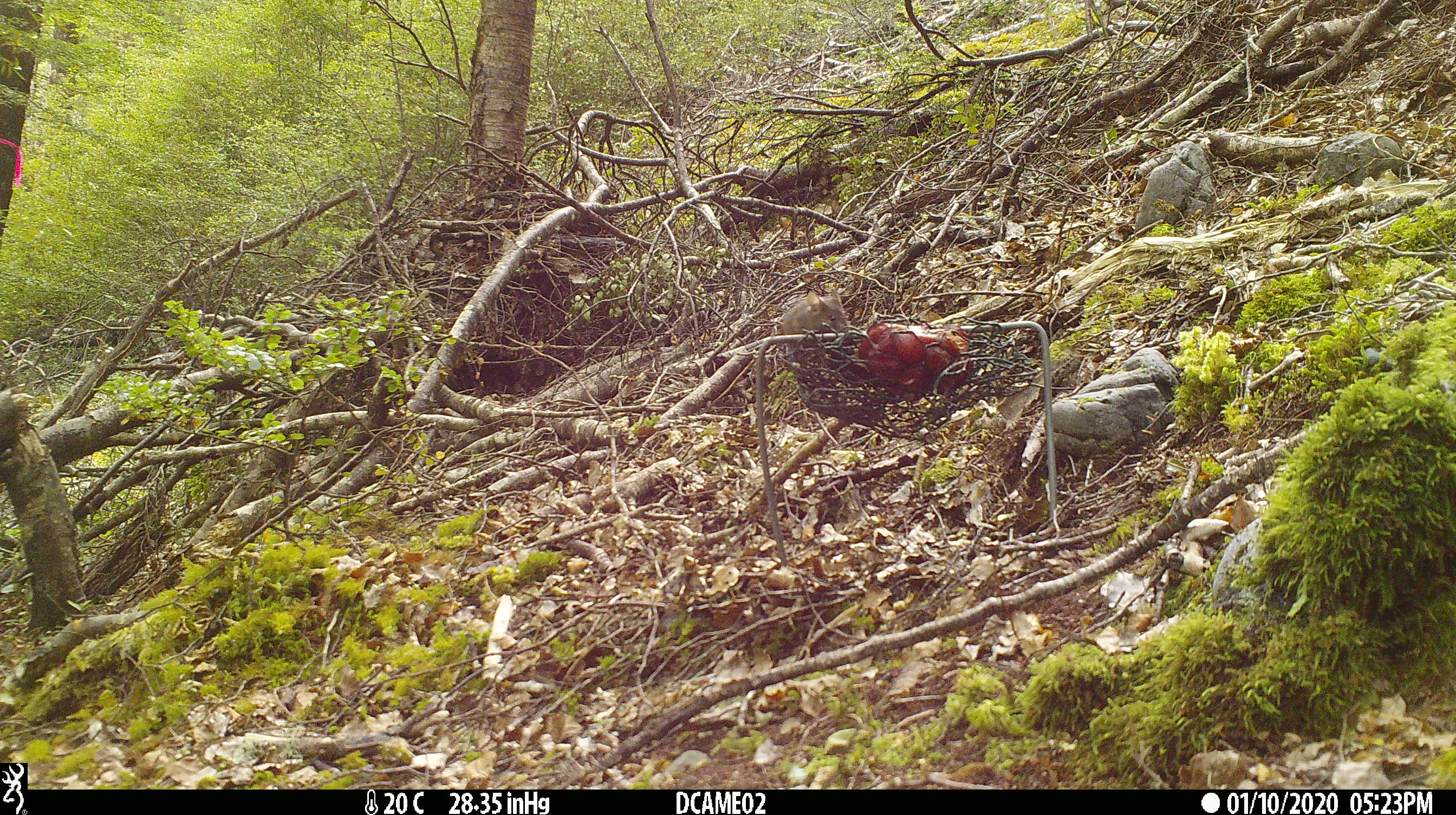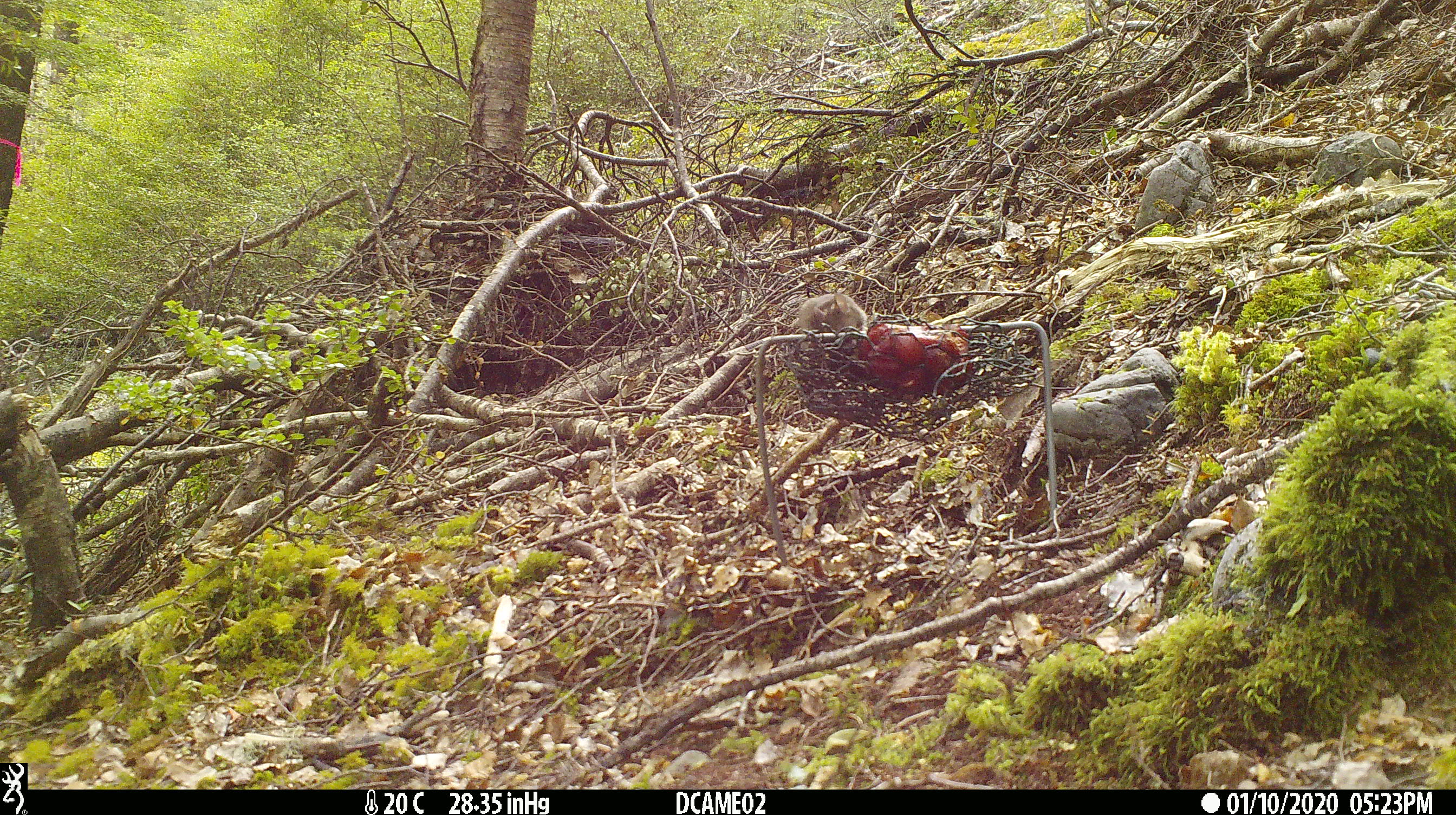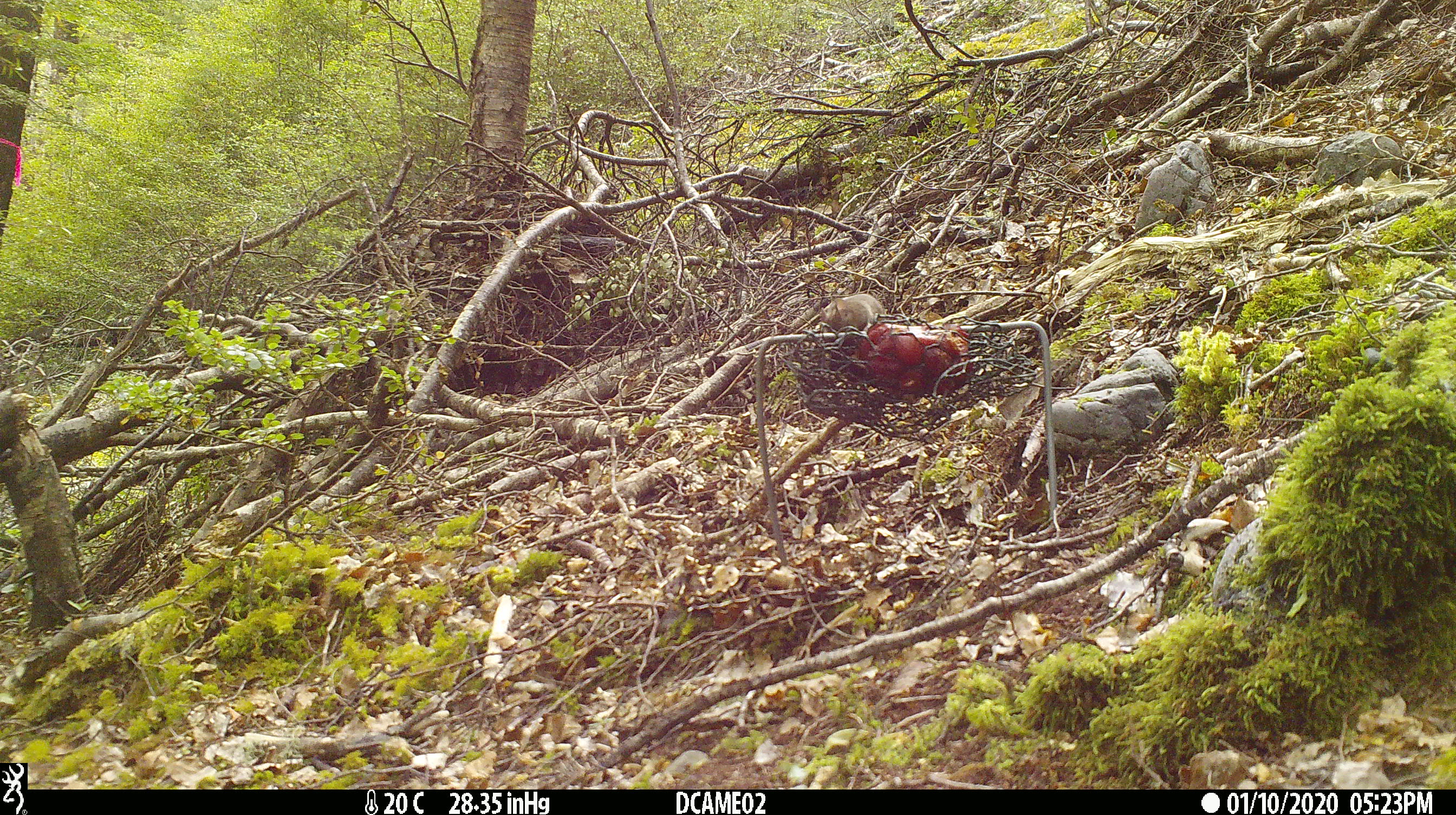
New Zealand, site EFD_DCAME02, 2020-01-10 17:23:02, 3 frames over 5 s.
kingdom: Animalia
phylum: Chordata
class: Mammalia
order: Rodentia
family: Muridae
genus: Mus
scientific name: Mus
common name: mouse